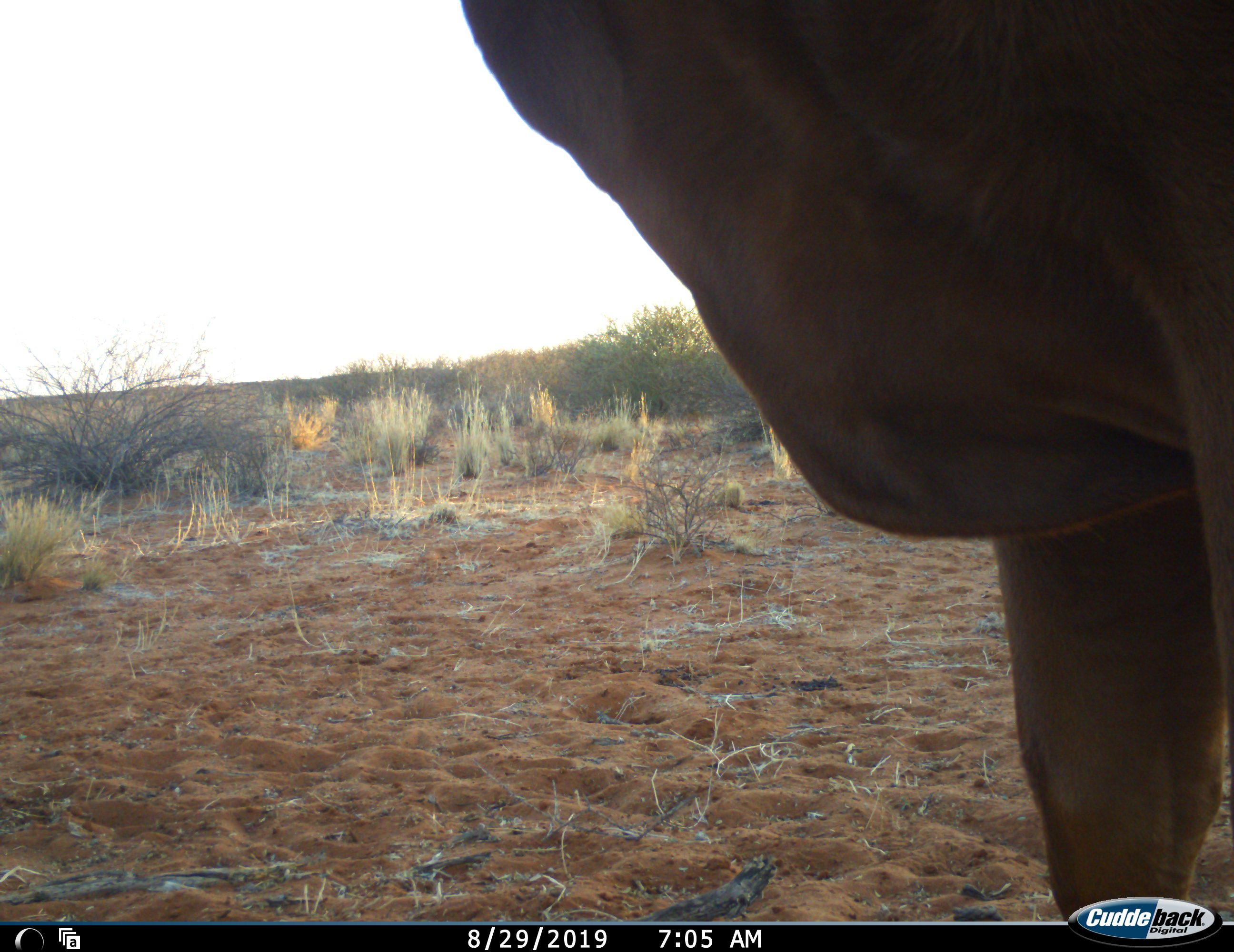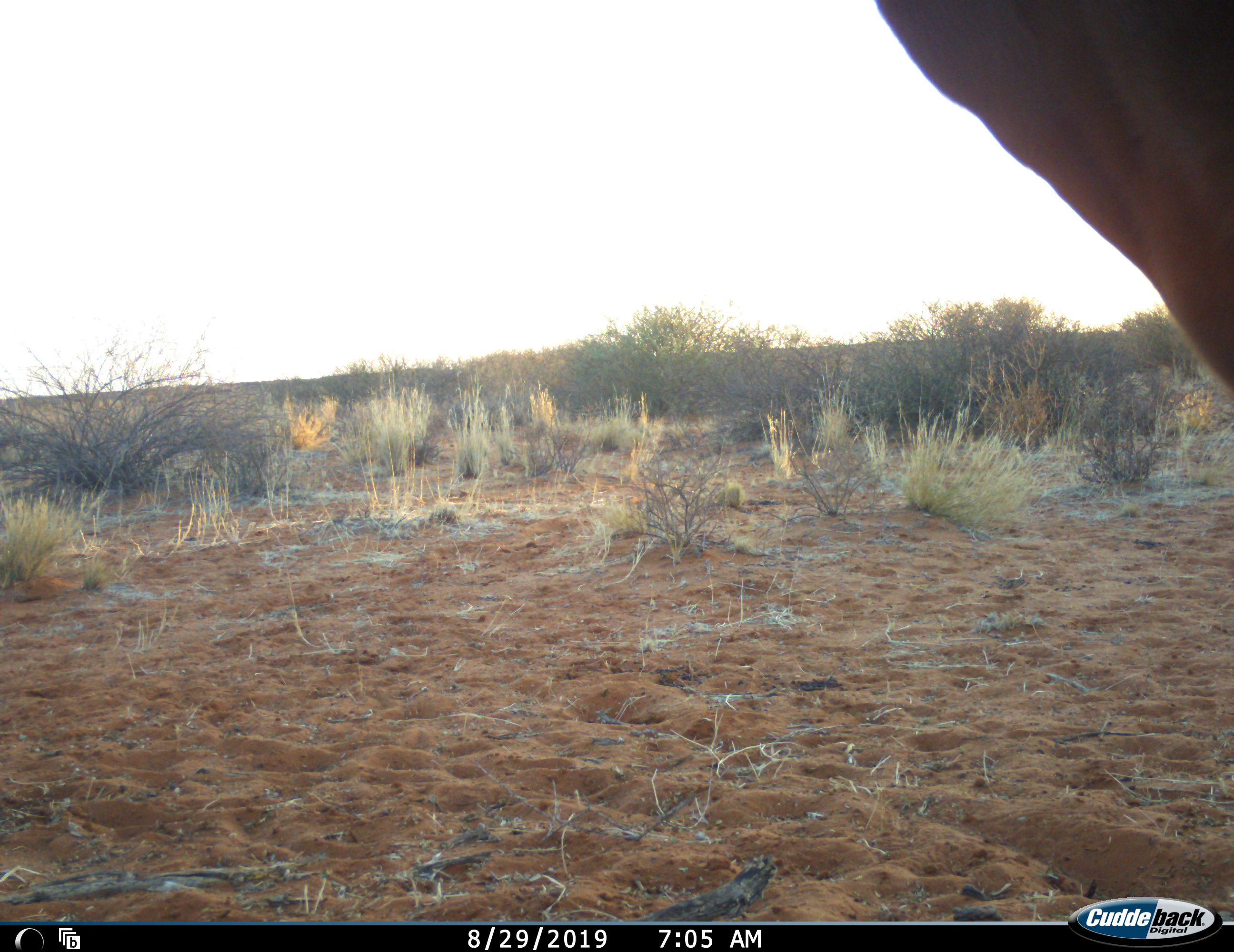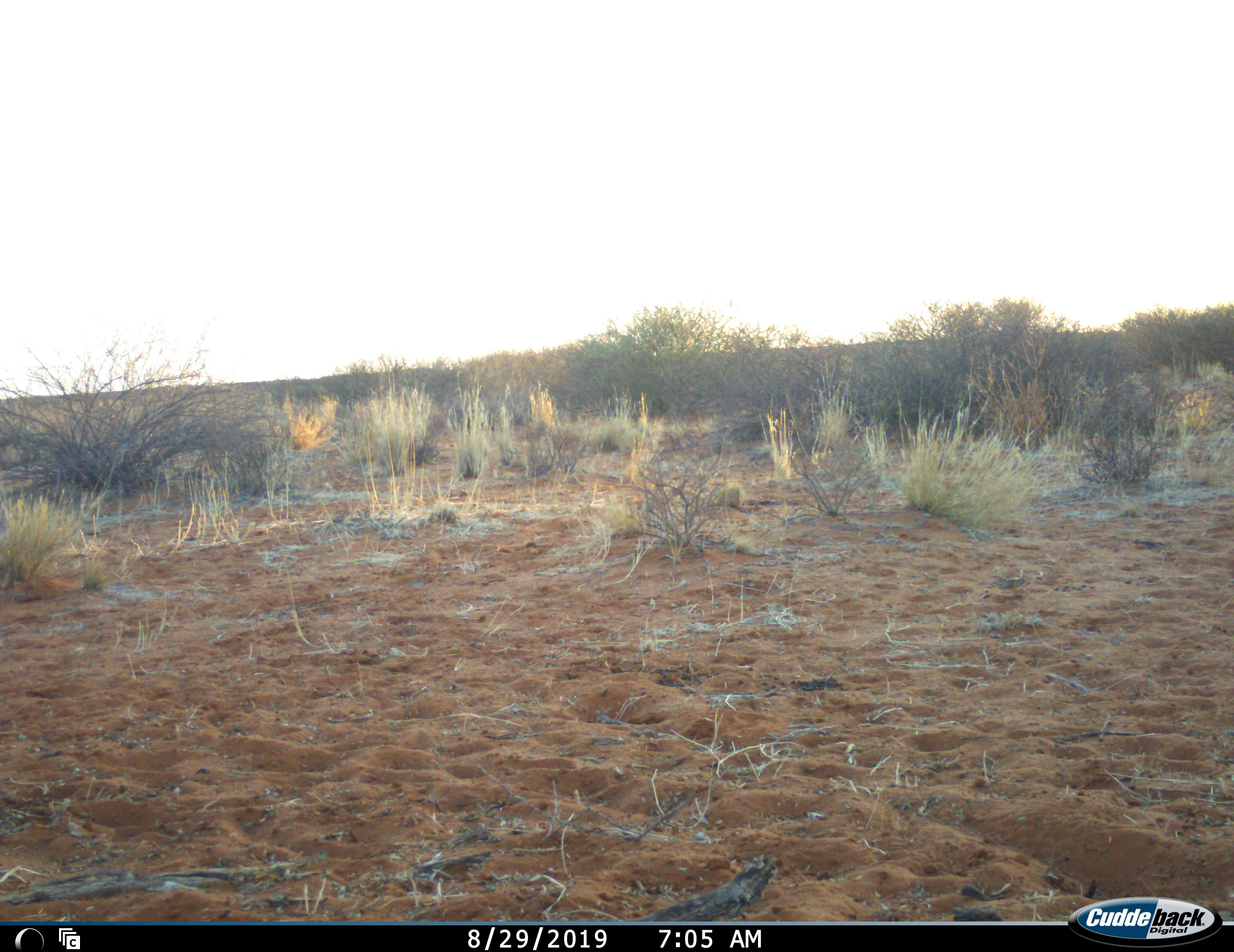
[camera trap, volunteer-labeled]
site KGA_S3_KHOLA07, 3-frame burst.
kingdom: Animalia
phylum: Chordata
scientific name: Vertebrata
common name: domestic animal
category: domesticanimal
Domesticanimal (domestic animal) (Vertebrata), count 1. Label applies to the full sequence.